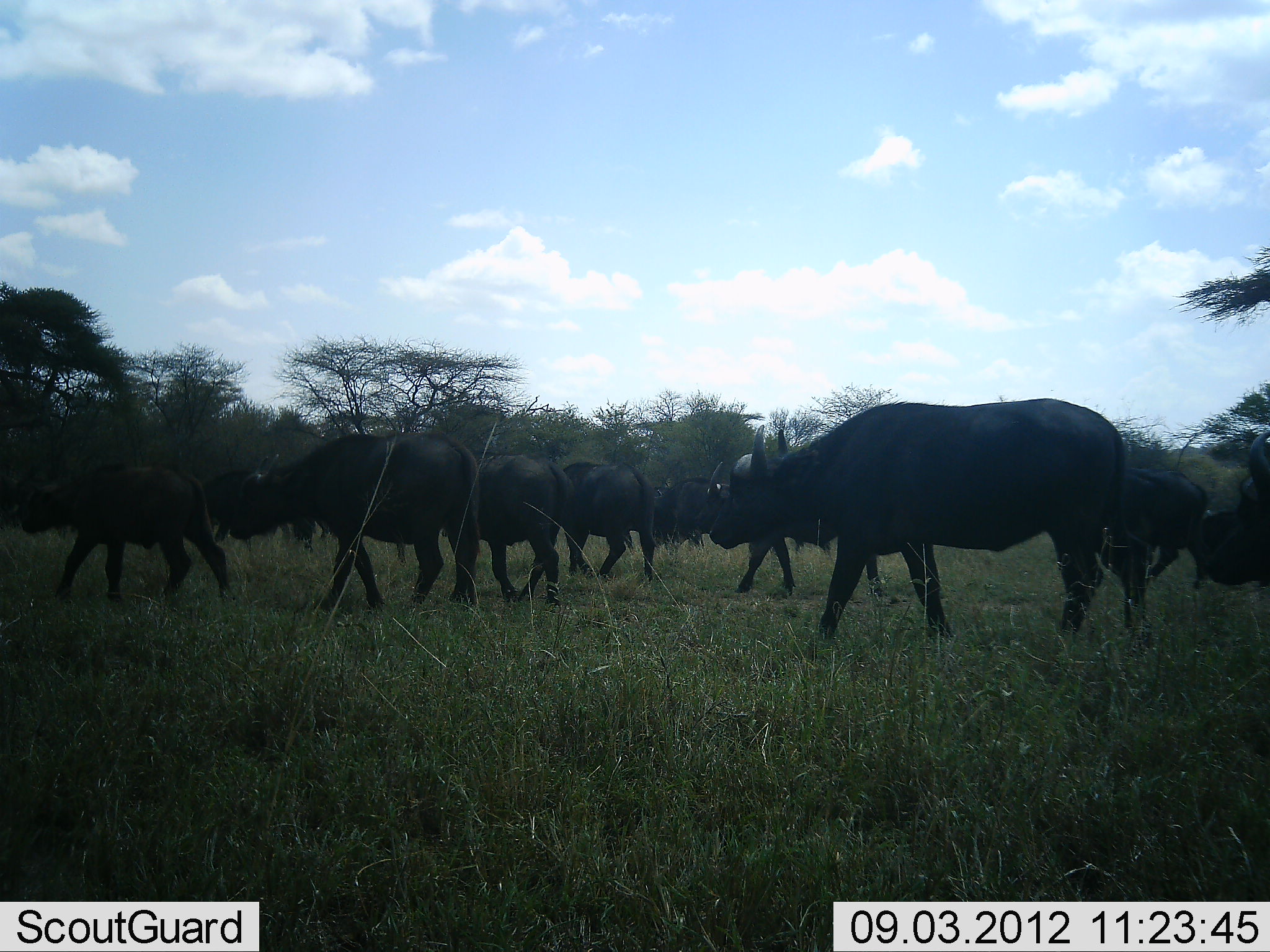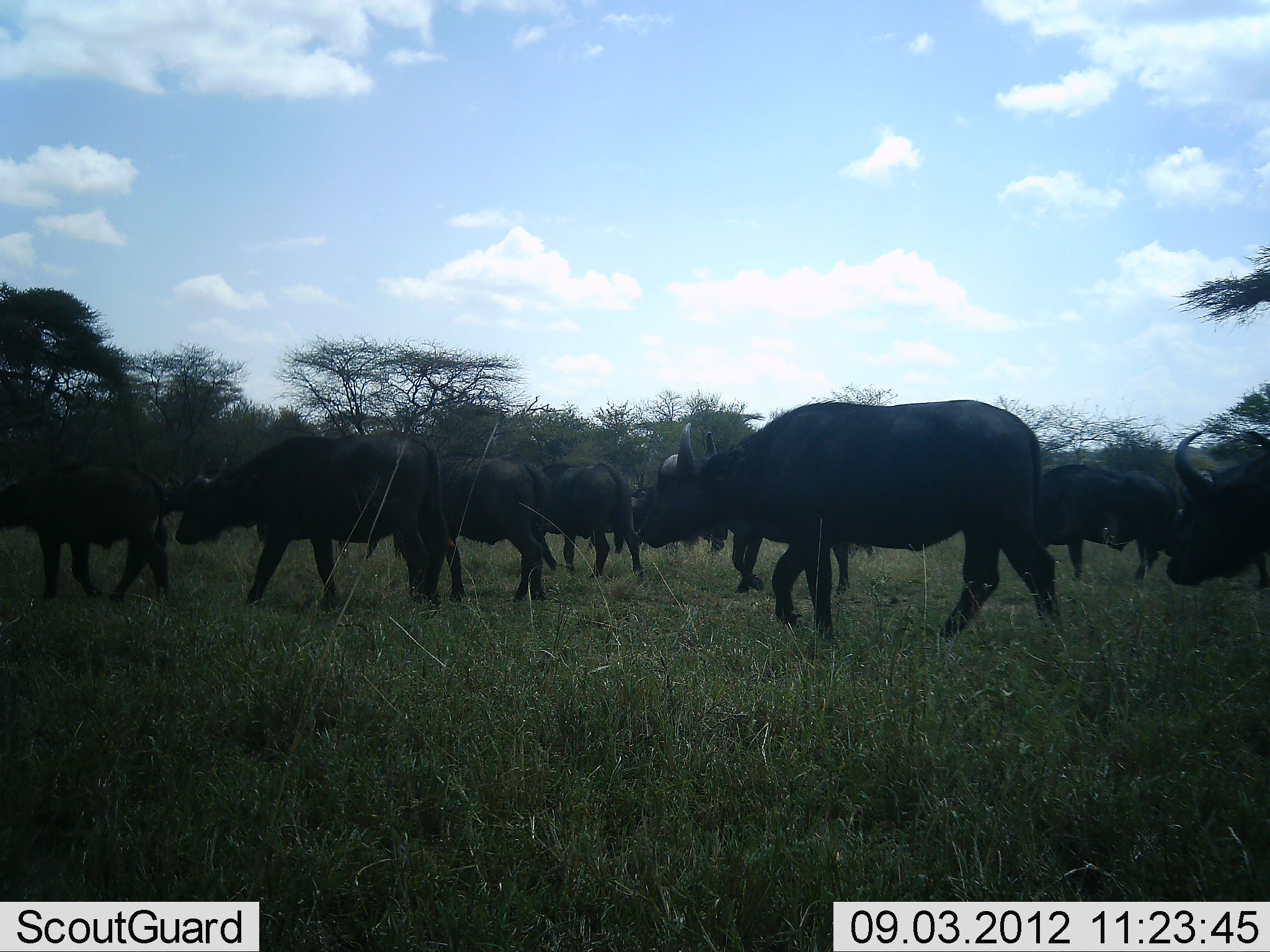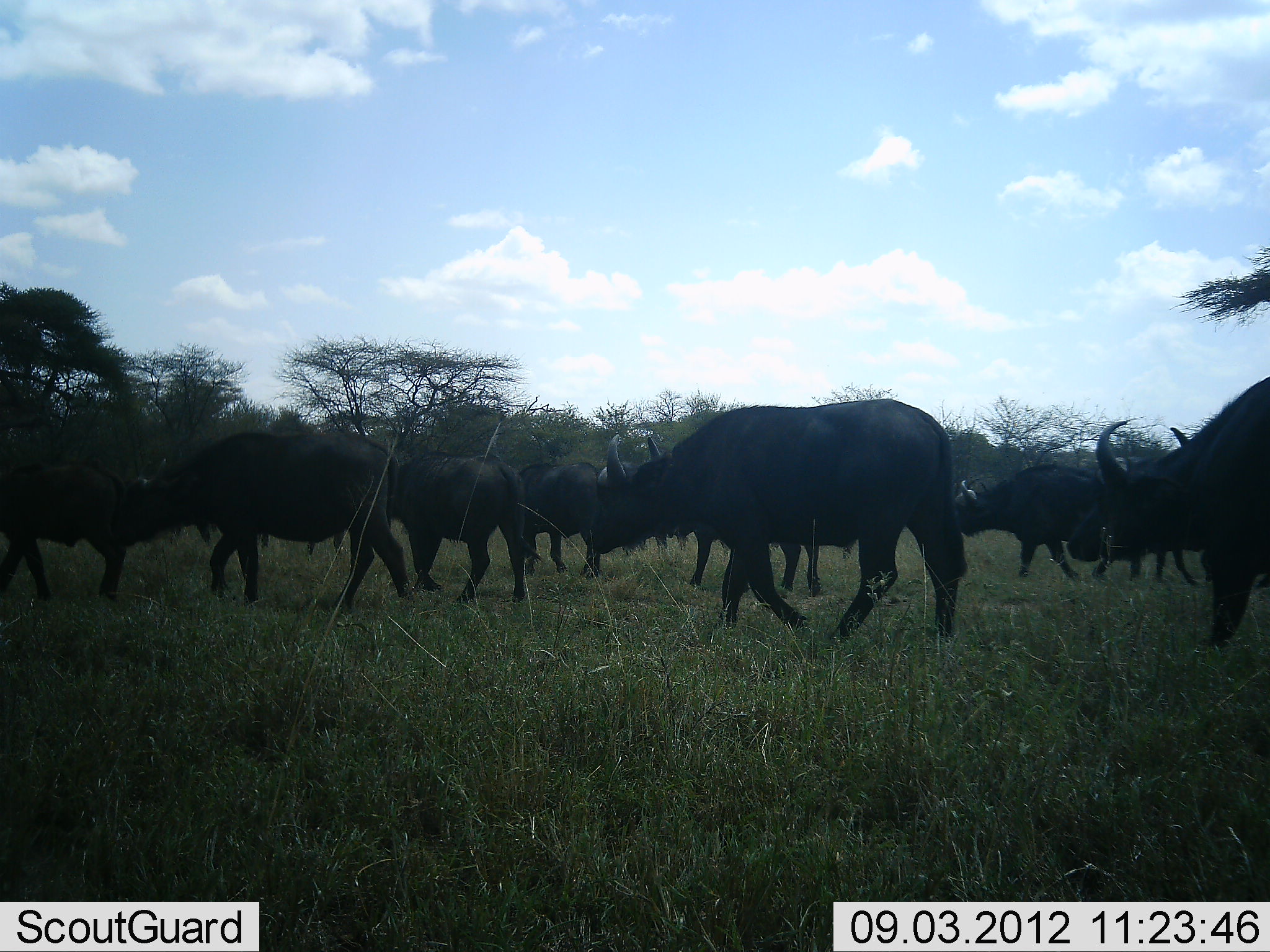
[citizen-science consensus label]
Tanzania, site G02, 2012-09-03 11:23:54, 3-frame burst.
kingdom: Animalia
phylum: Chordata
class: Mammalia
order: Artiodactyla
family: Bovidae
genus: Syncerus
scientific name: Syncerus caffer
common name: cape buffalo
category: buffalo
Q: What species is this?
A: Buffalo (cape buffalo) (Syncerus caffer).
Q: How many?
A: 11-50.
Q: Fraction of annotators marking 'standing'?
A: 0%.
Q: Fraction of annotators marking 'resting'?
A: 0%.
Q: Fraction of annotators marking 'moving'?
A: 100%.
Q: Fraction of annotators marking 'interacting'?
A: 0%.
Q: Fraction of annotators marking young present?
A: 30%.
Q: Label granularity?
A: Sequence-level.